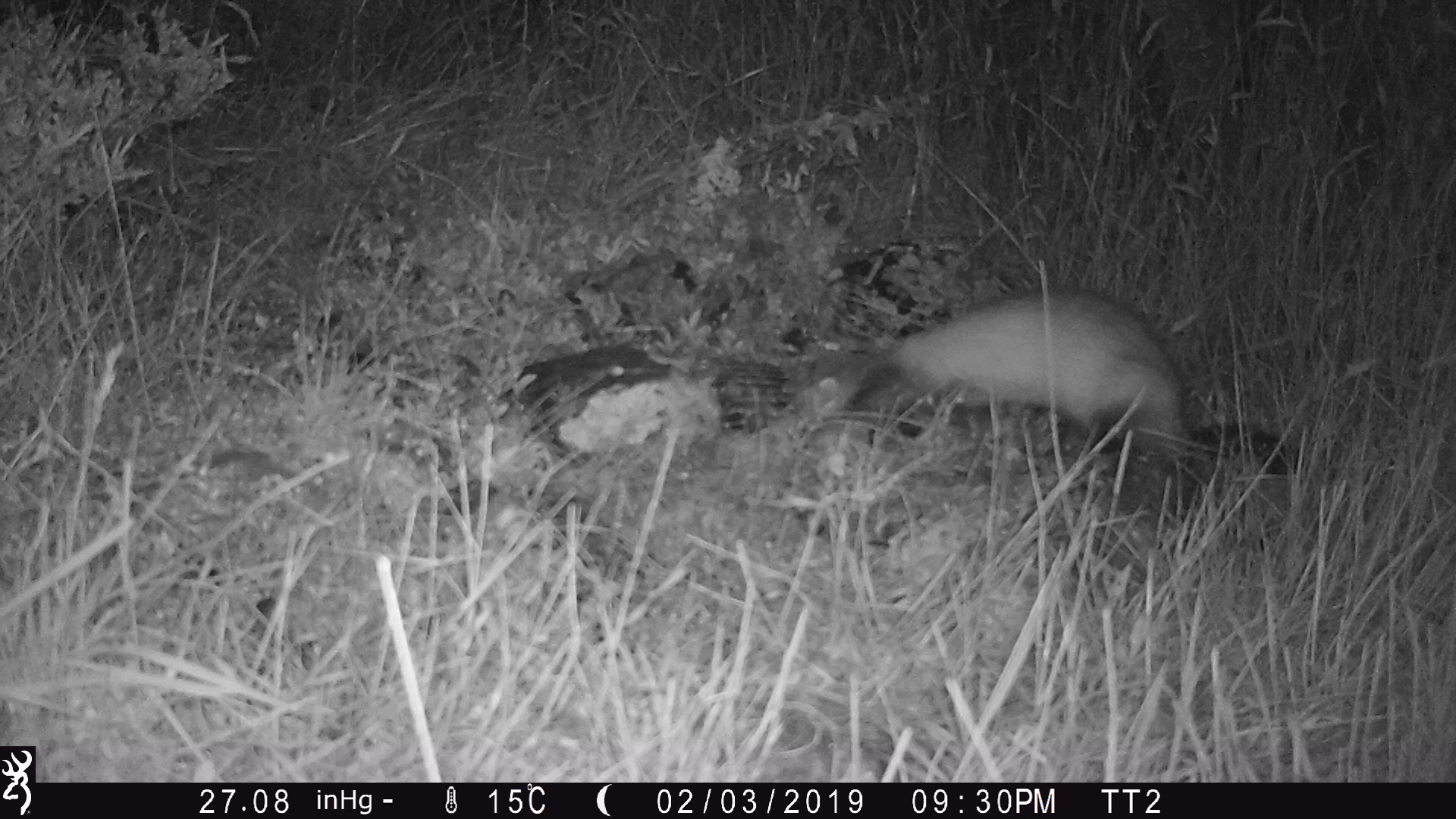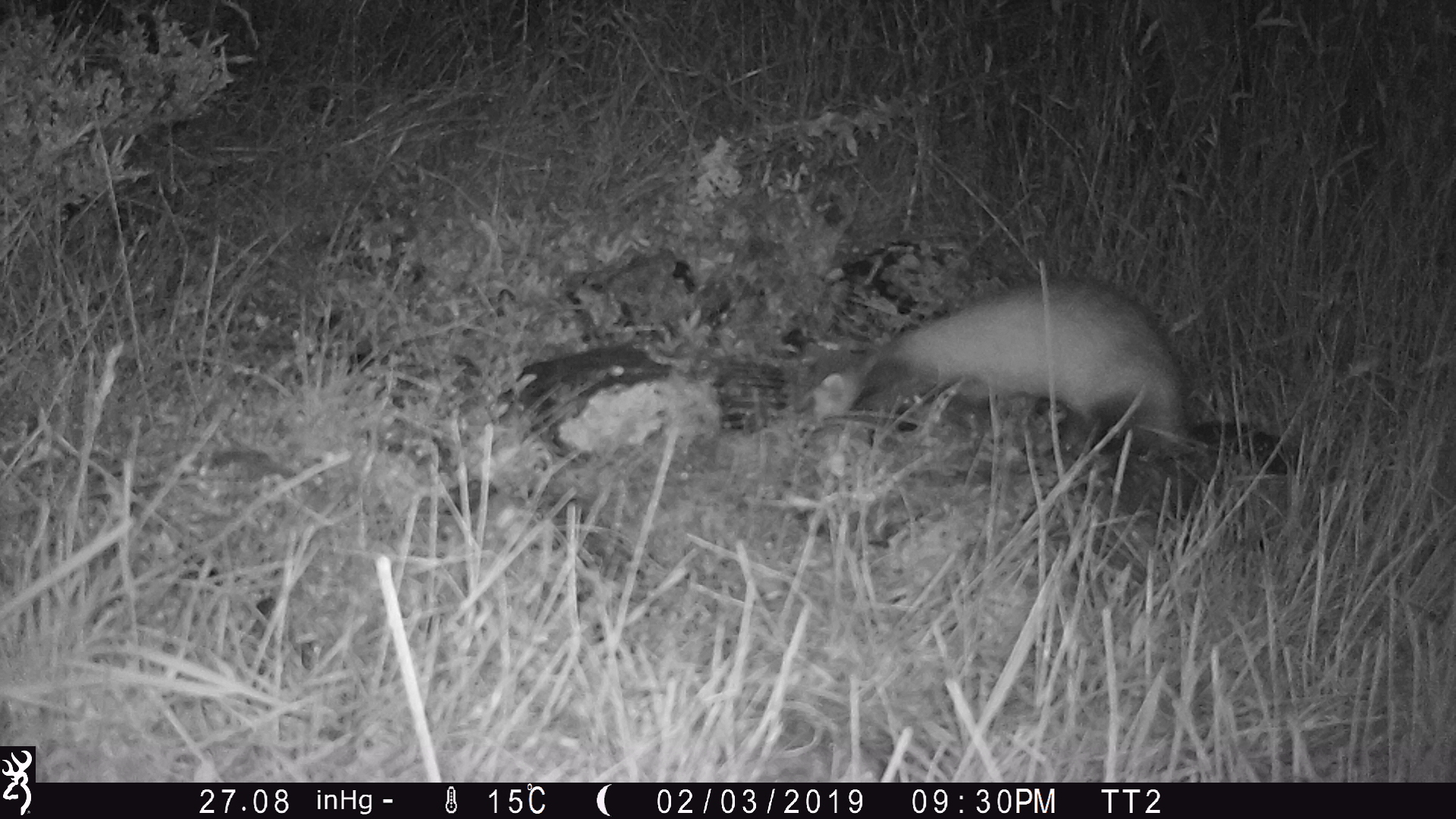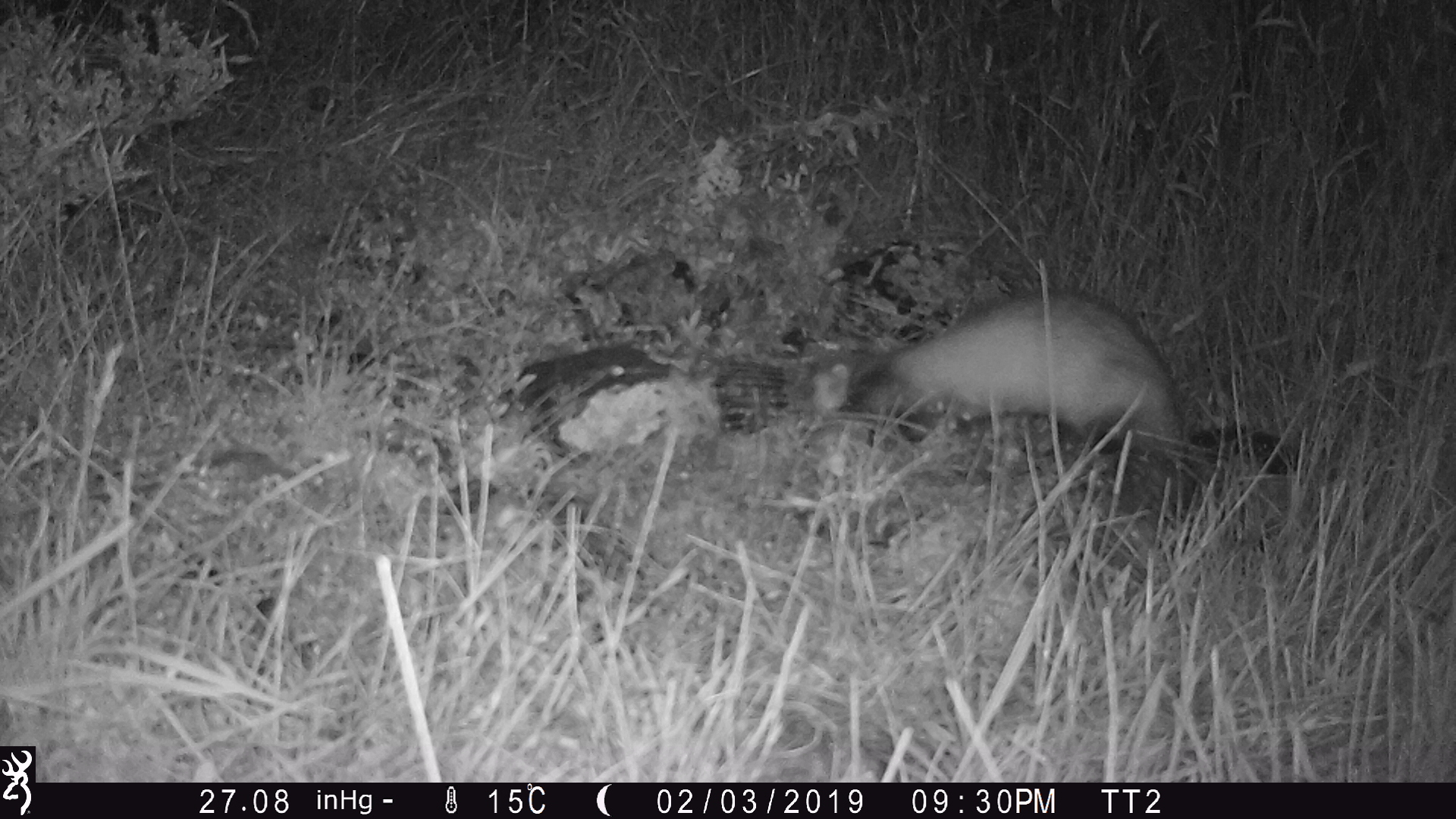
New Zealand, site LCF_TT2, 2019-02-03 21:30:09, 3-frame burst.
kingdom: Animalia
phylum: Chordata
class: Mammalia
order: Carnivora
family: Mustelidae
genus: Mustela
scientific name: Mustela furo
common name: ferret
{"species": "ferret (Mustela furo)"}